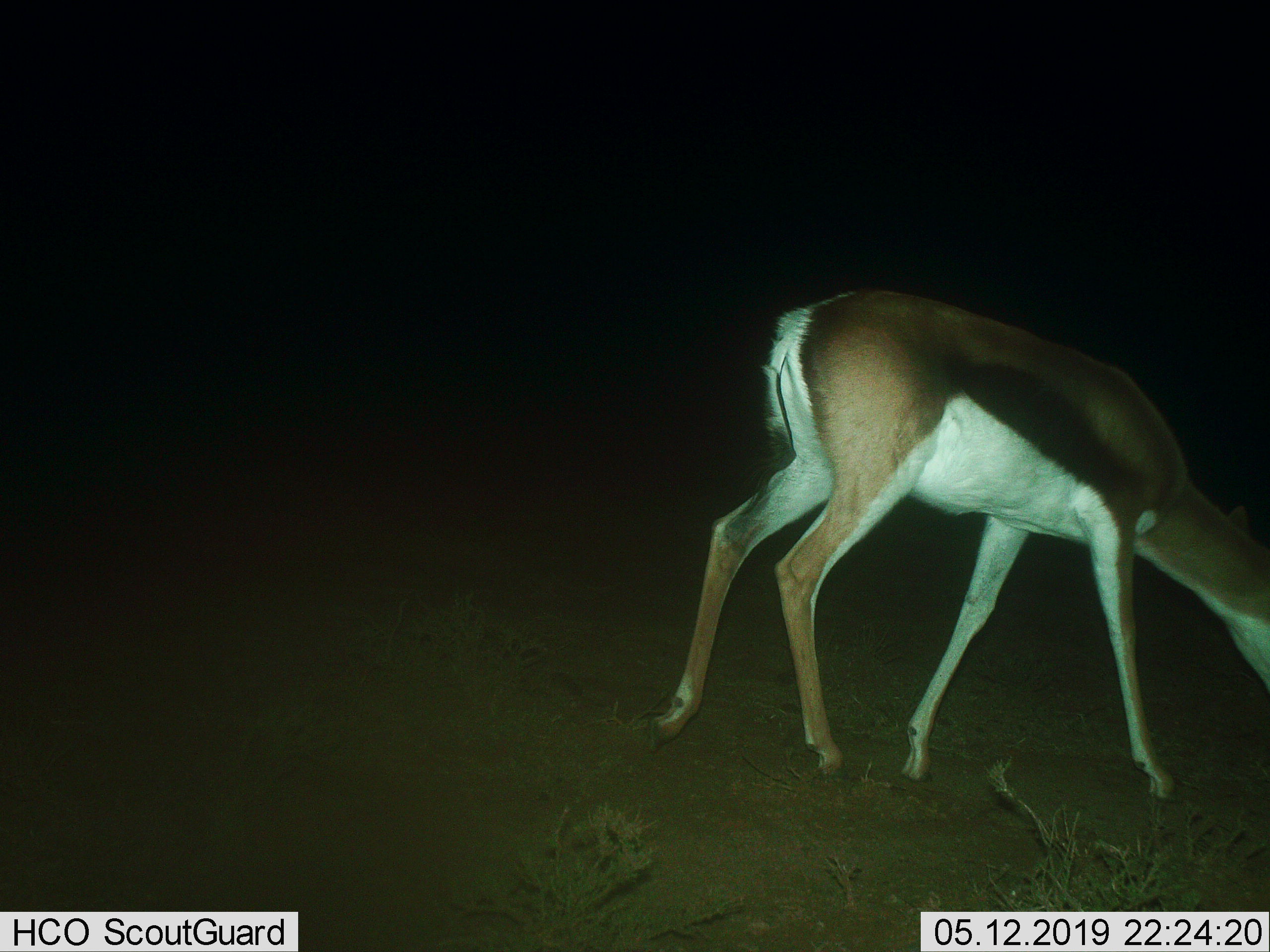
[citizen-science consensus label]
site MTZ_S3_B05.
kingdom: Animalia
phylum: Chordata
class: Mammalia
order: Artiodactyla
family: Bovidae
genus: Antidorcas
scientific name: Antidorcas marsupialis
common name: springbok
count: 1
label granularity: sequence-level